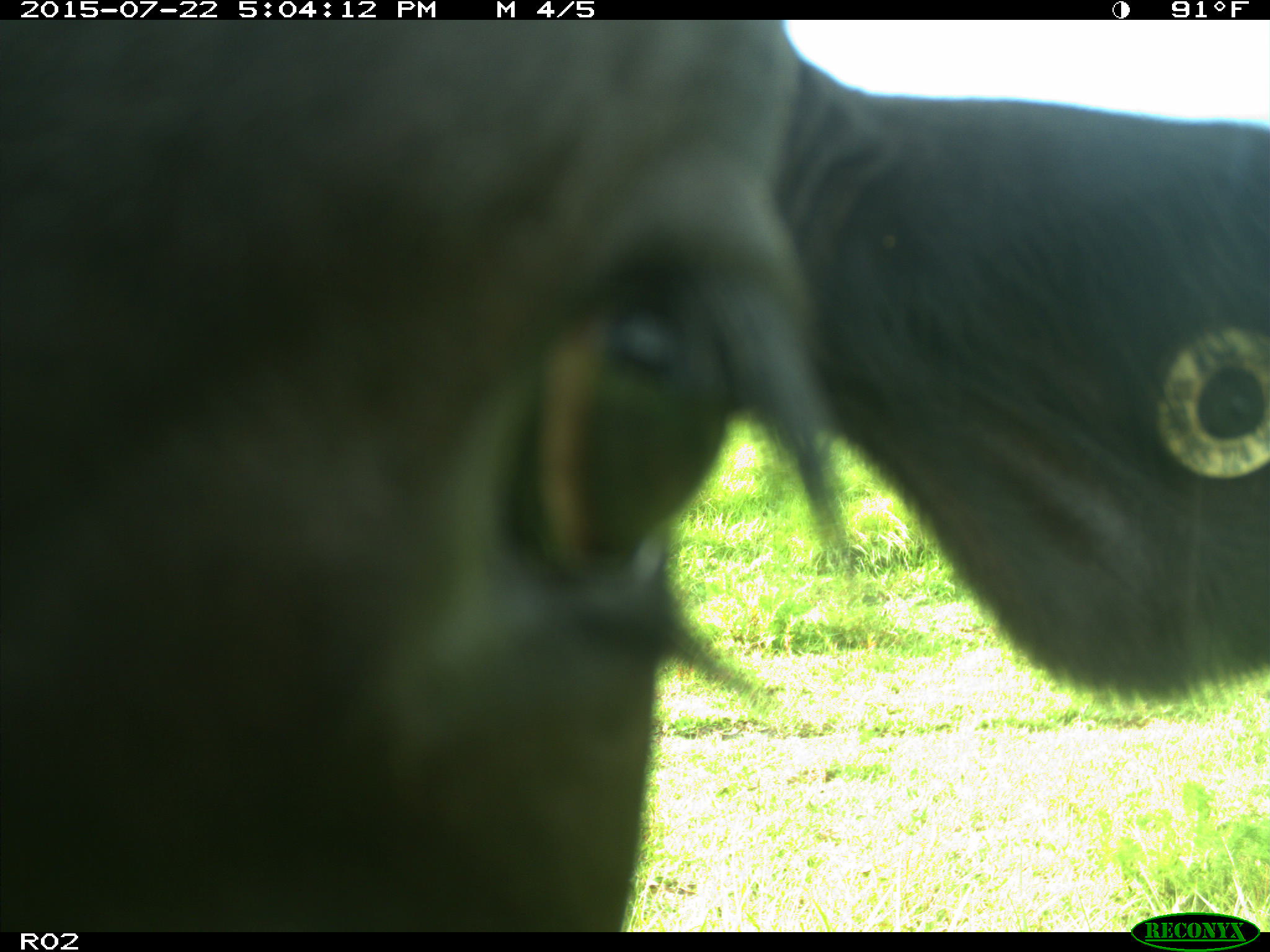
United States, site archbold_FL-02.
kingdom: Animalia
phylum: Chordata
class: Mammalia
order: Artiodactyla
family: Bovidae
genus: Bos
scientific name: Bos taurus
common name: domestic cow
Bos taurus (domestic cow).